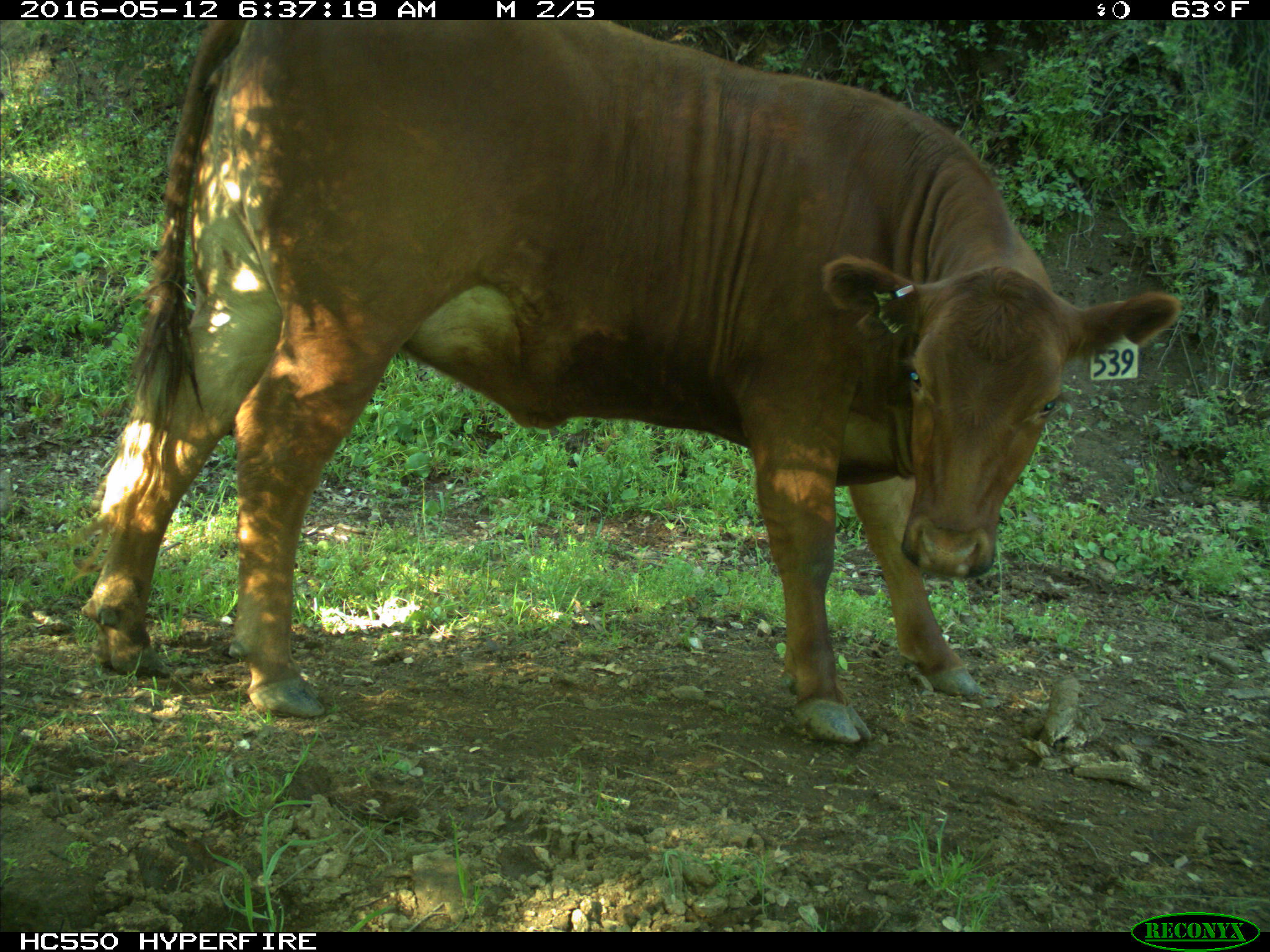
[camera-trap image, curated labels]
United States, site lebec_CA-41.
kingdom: Animalia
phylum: Chordata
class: Mammalia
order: Artiodactyla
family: Bovidae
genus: Bos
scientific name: Bos taurus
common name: domestic cow